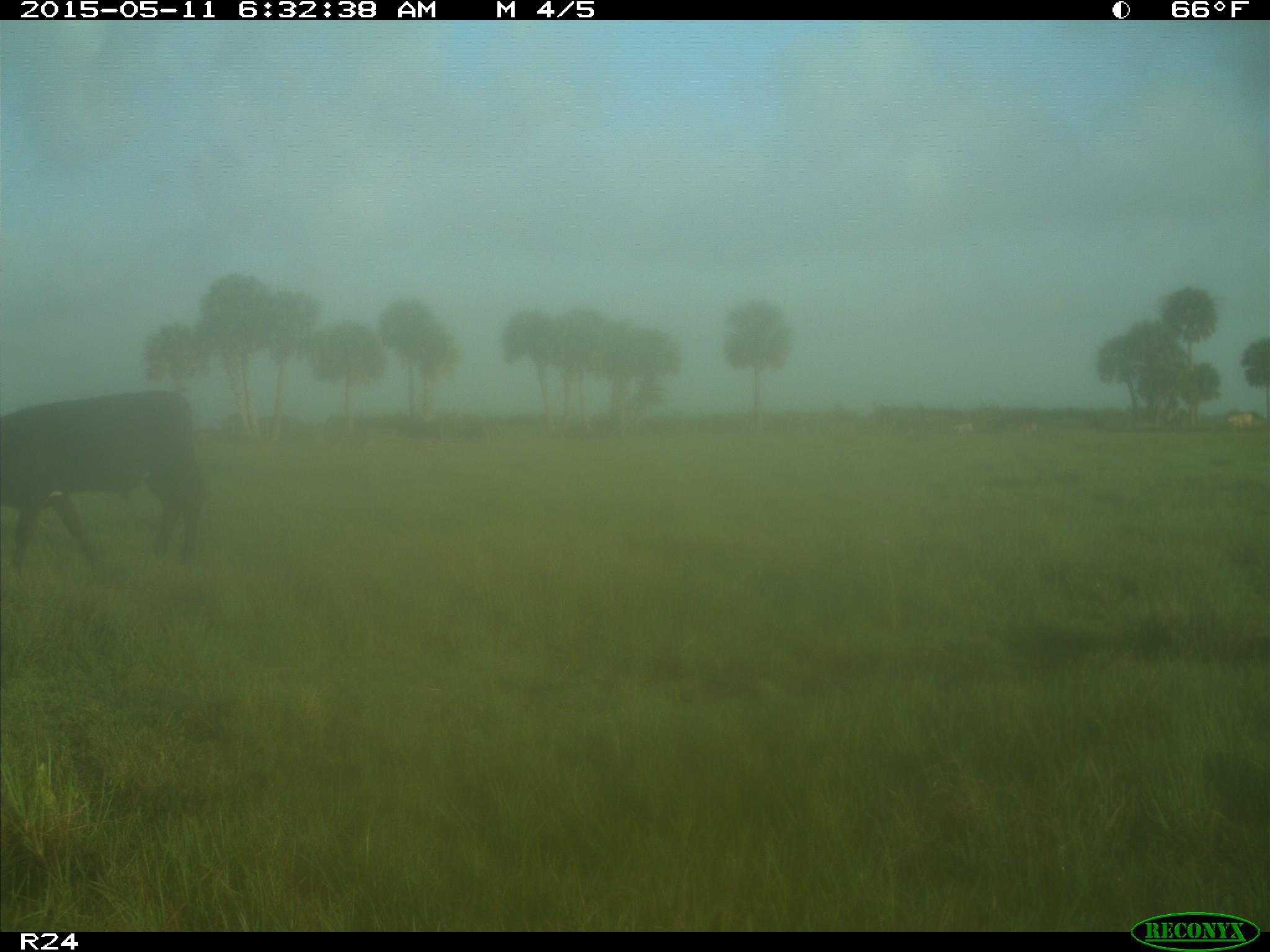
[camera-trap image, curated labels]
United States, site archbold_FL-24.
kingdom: Animalia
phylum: Chordata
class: Mammalia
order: Artiodactyla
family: Bovidae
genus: Bos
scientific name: Bos taurus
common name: domestic cow